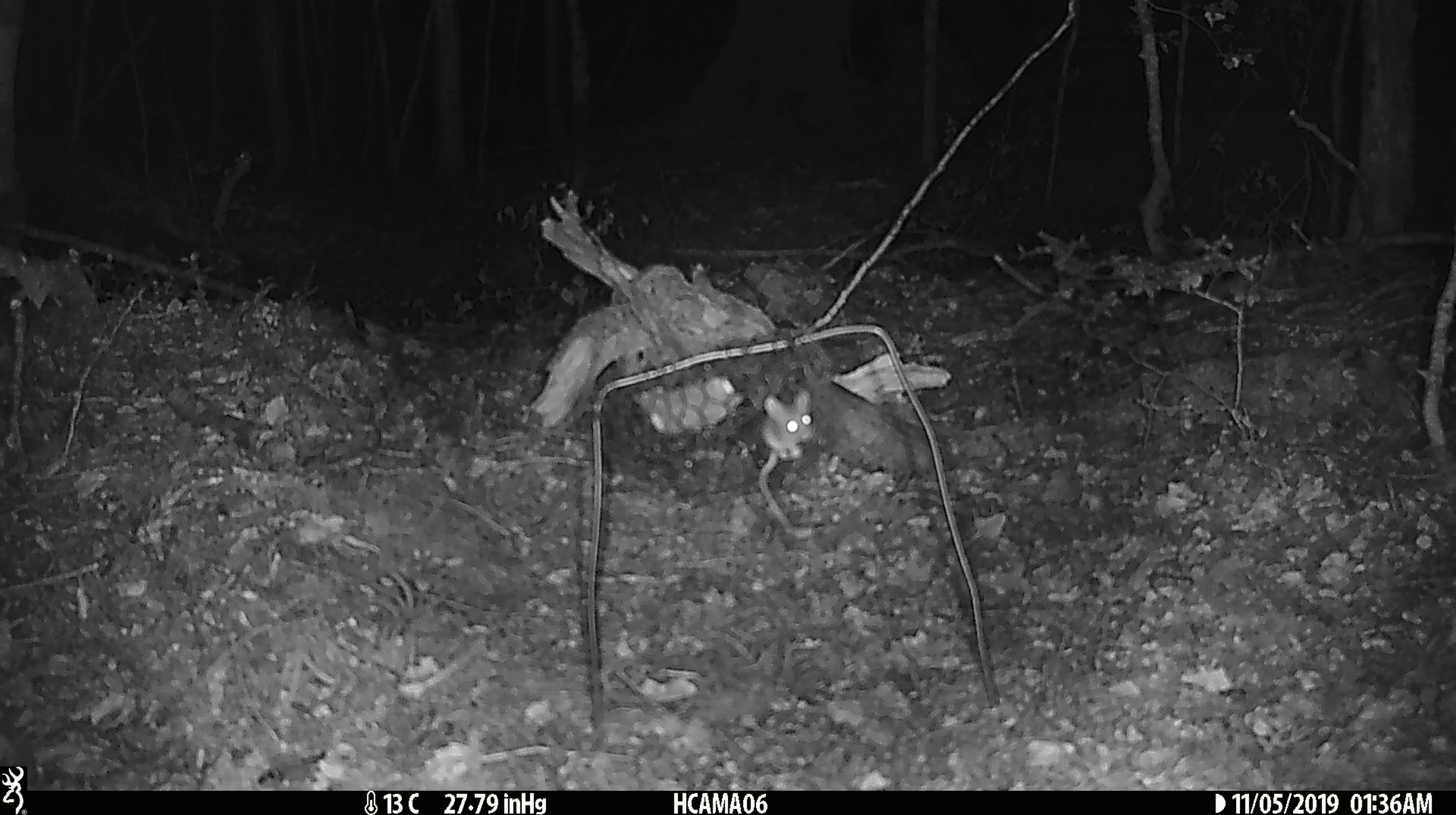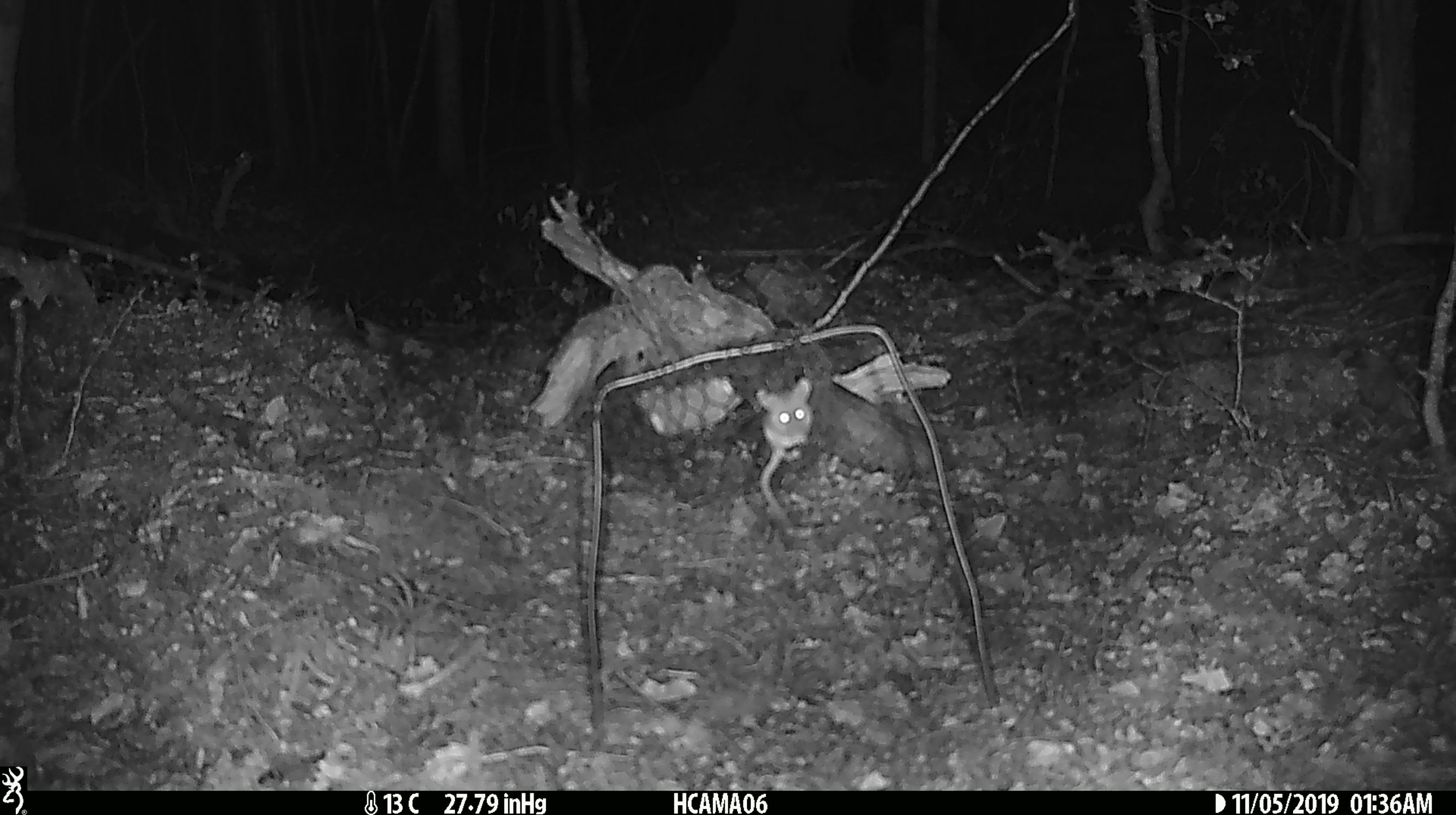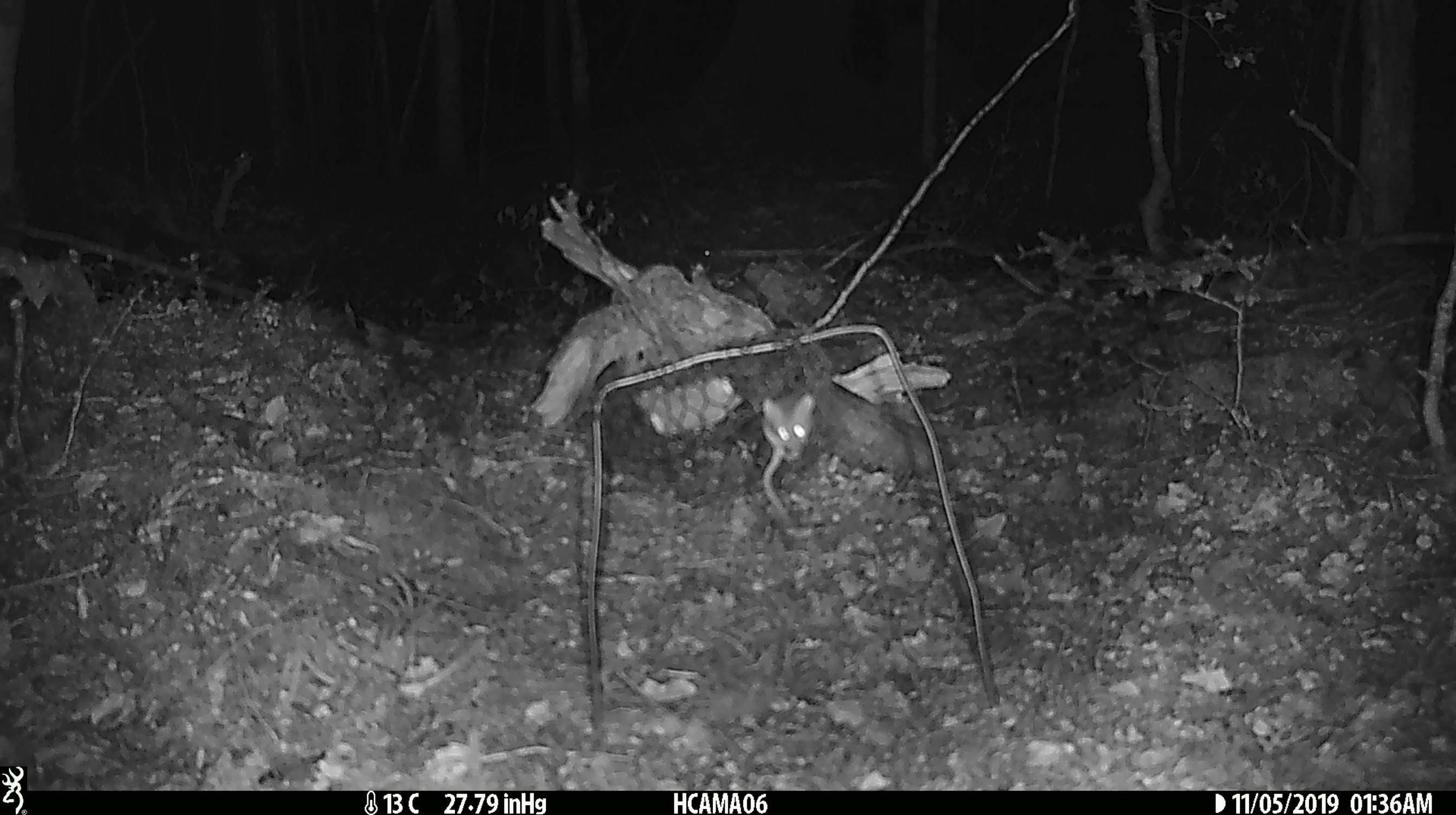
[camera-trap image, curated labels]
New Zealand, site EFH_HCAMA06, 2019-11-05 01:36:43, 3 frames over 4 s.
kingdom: Animalia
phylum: Chordata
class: Mammalia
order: Rodentia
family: Muridae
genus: Mus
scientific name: Mus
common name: mouse